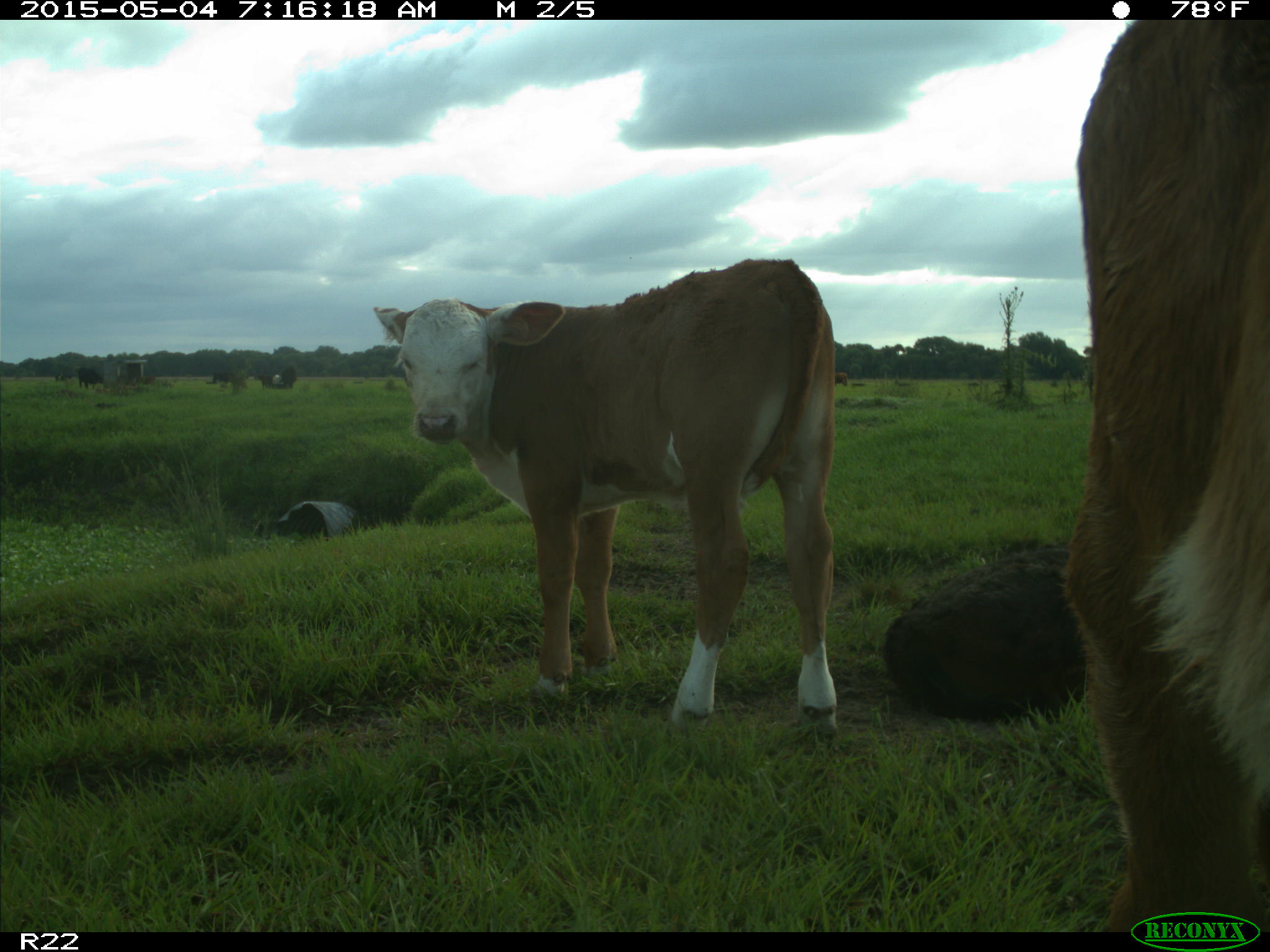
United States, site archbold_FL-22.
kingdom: Animalia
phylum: Chordata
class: Mammalia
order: Artiodactyla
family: Bovidae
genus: Bos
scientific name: Bos taurus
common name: domestic cow